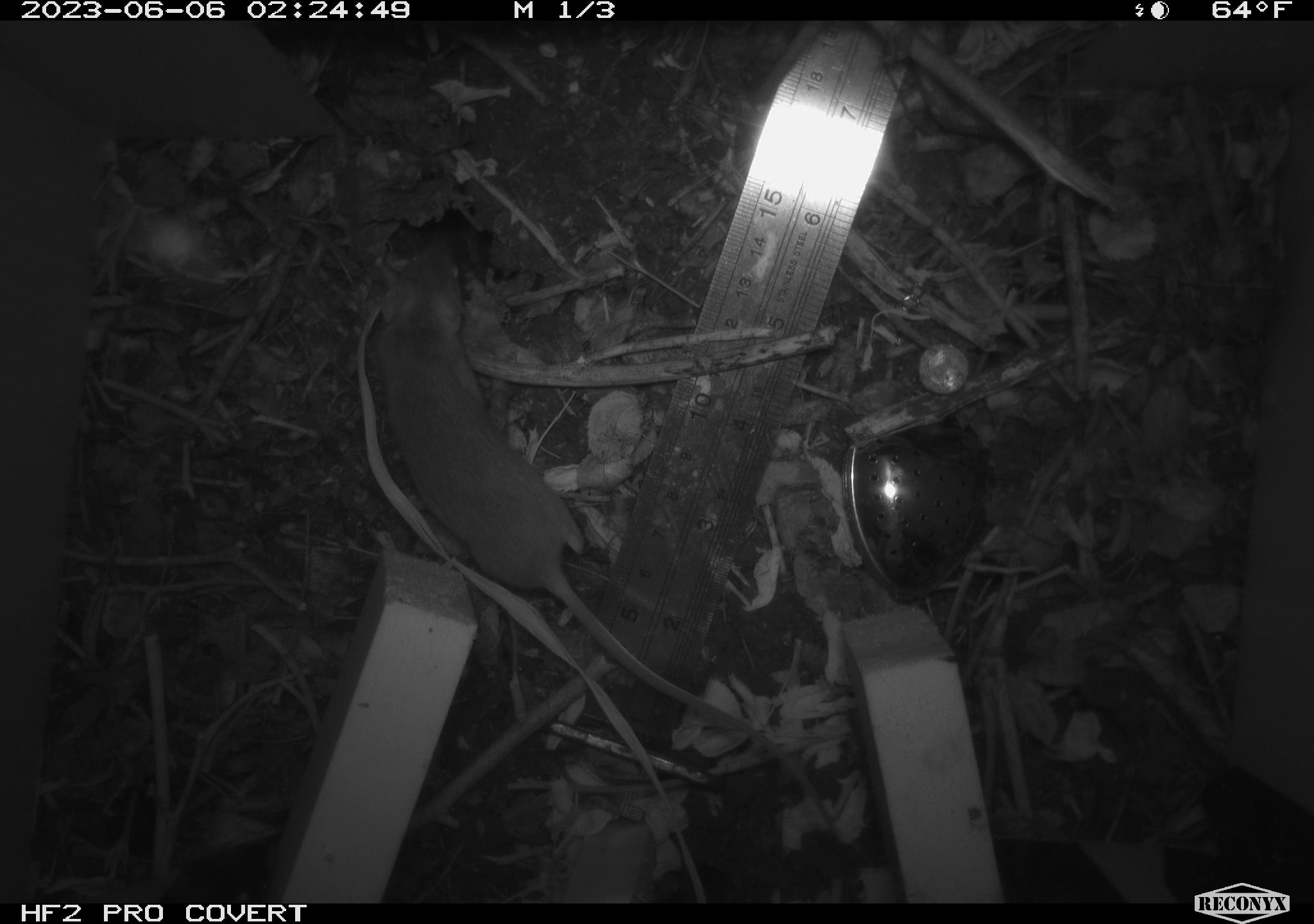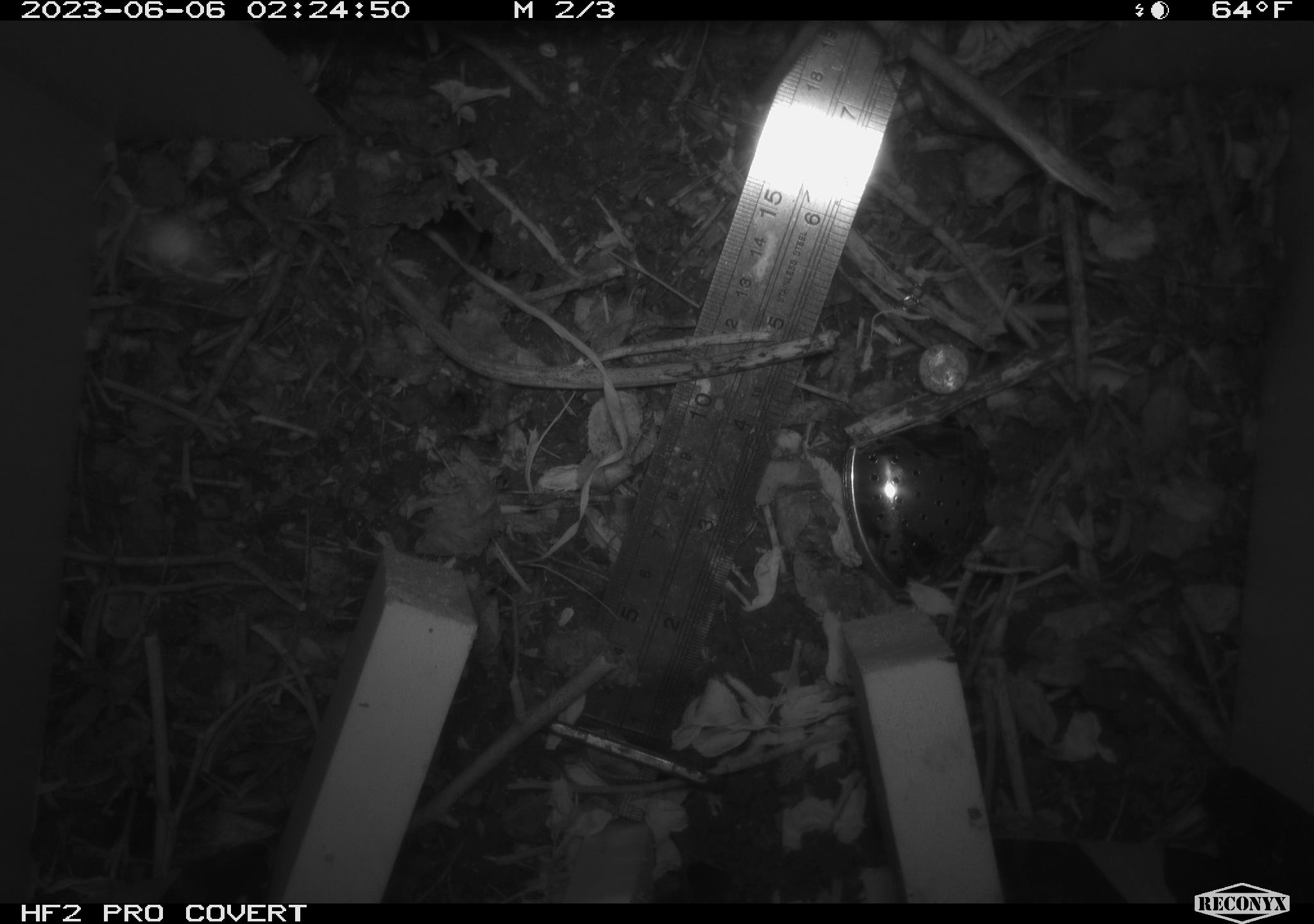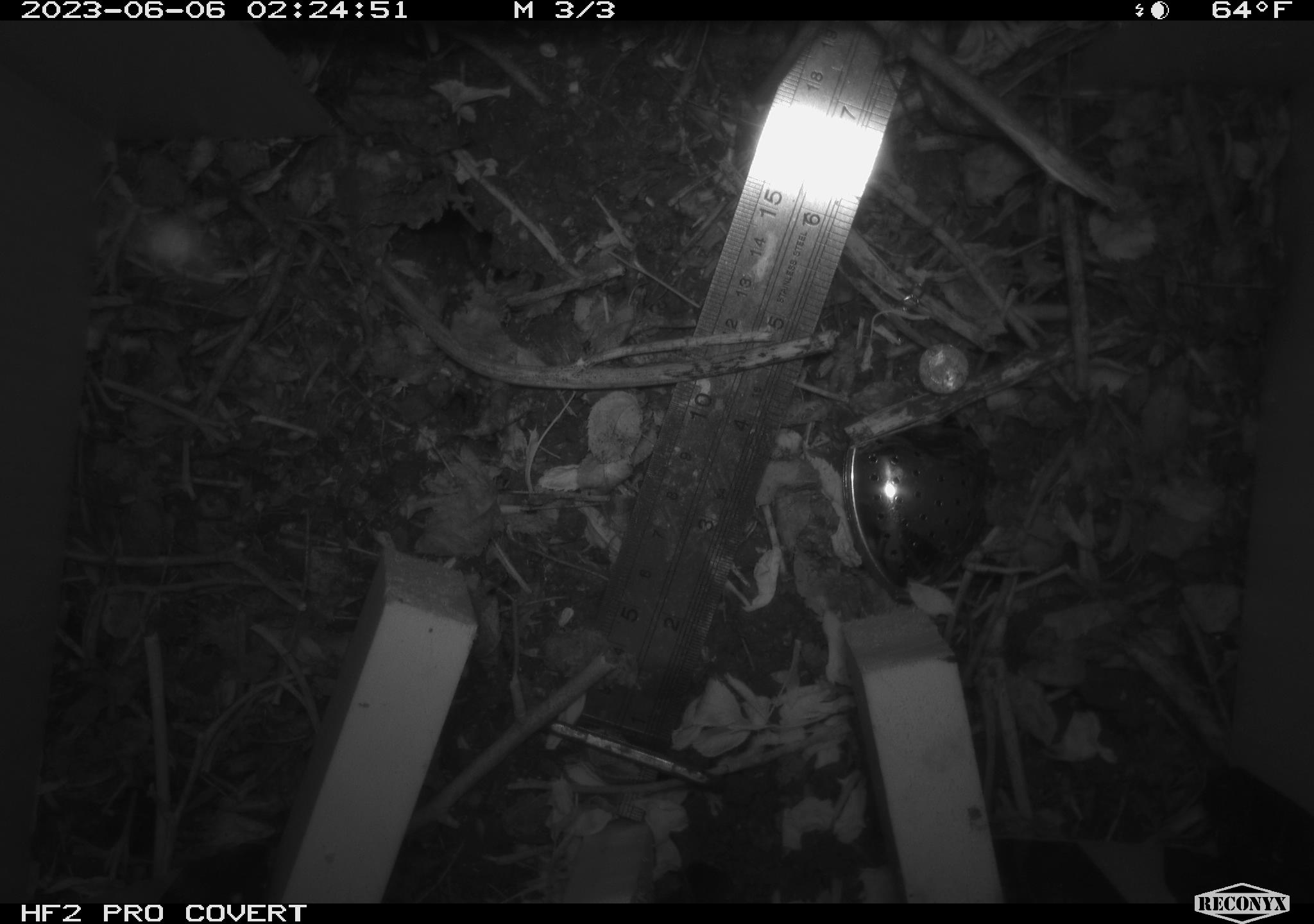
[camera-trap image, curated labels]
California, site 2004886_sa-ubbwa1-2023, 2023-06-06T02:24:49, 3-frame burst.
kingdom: Animalia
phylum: Chordata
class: Mammalia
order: Rodentia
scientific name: Rodentia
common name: rodent